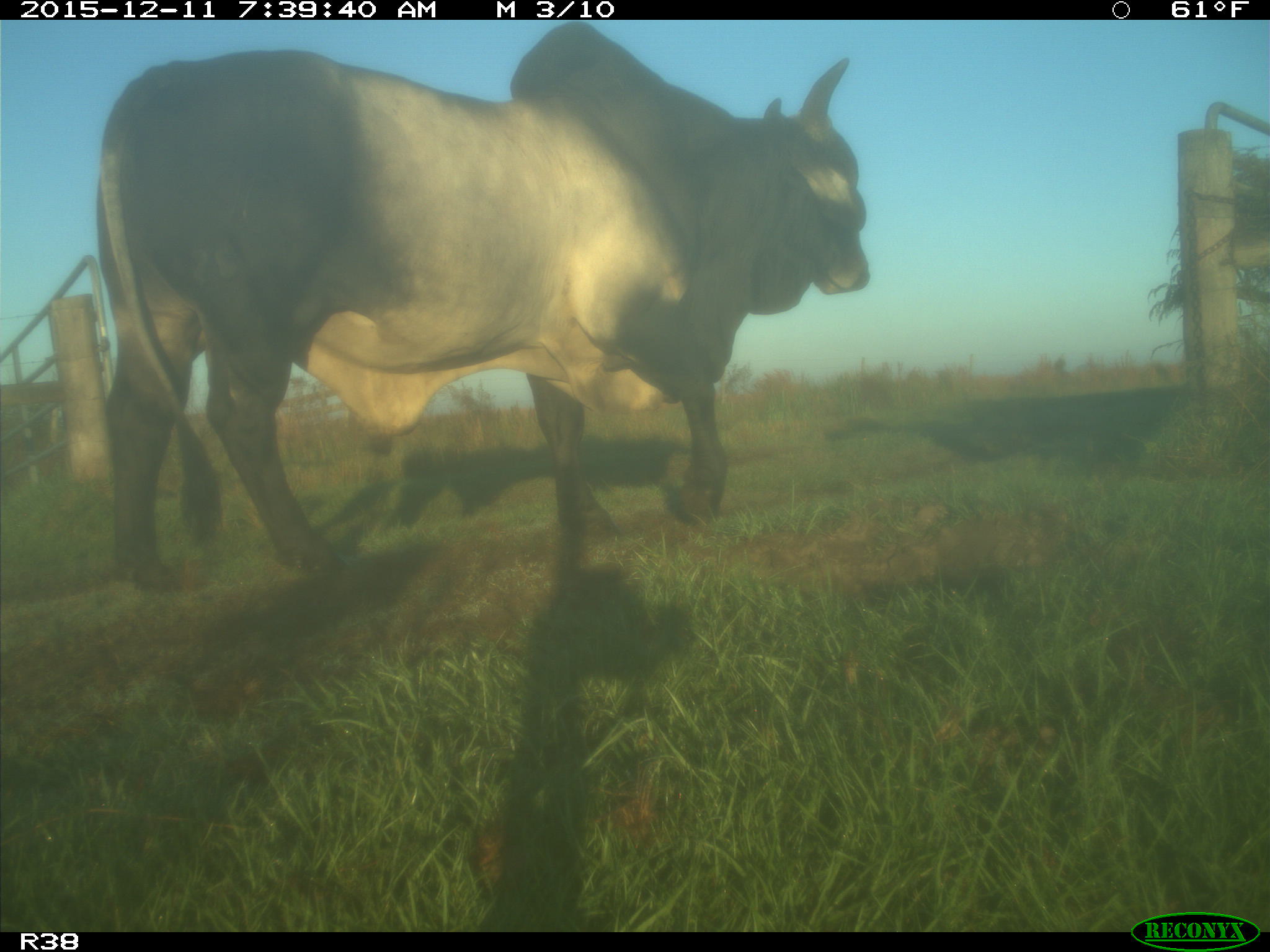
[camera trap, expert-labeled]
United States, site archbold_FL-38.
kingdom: Animalia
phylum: Chordata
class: Mammalia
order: Artiodactyla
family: Bovidae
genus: Bos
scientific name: Bos taurus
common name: domestic cow